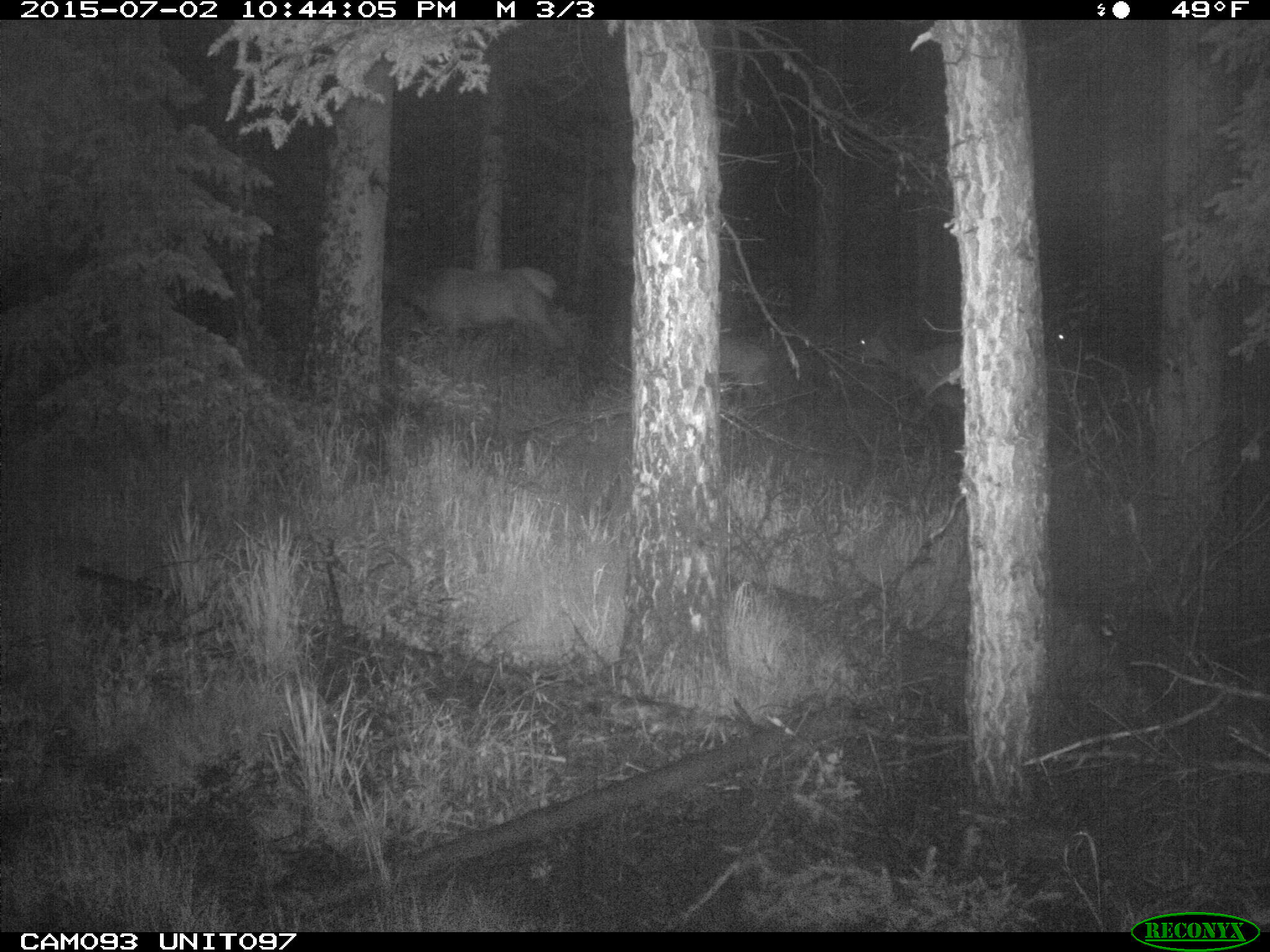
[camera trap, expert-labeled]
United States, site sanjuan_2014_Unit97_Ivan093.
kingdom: Animalia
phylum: Chordata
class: Mammalia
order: Artiodactyla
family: Cervidae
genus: Cervus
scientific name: Cervus elaphus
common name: red deer